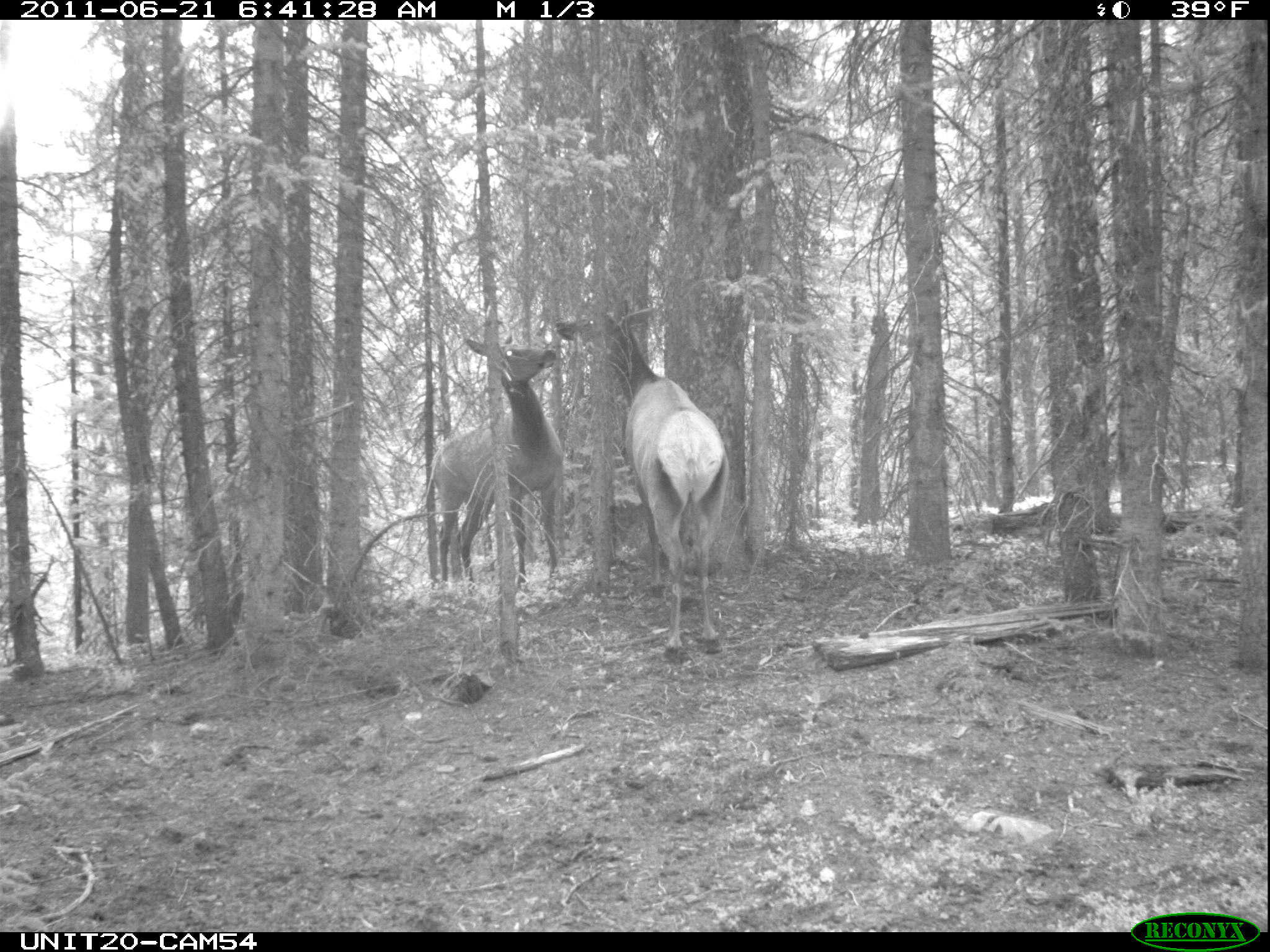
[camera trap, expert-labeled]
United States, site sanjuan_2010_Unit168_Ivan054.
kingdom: Animalia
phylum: Chordata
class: Mammalia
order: Artiodactyla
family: Cervidae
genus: Cervus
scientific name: Cervus elaphus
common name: red deer